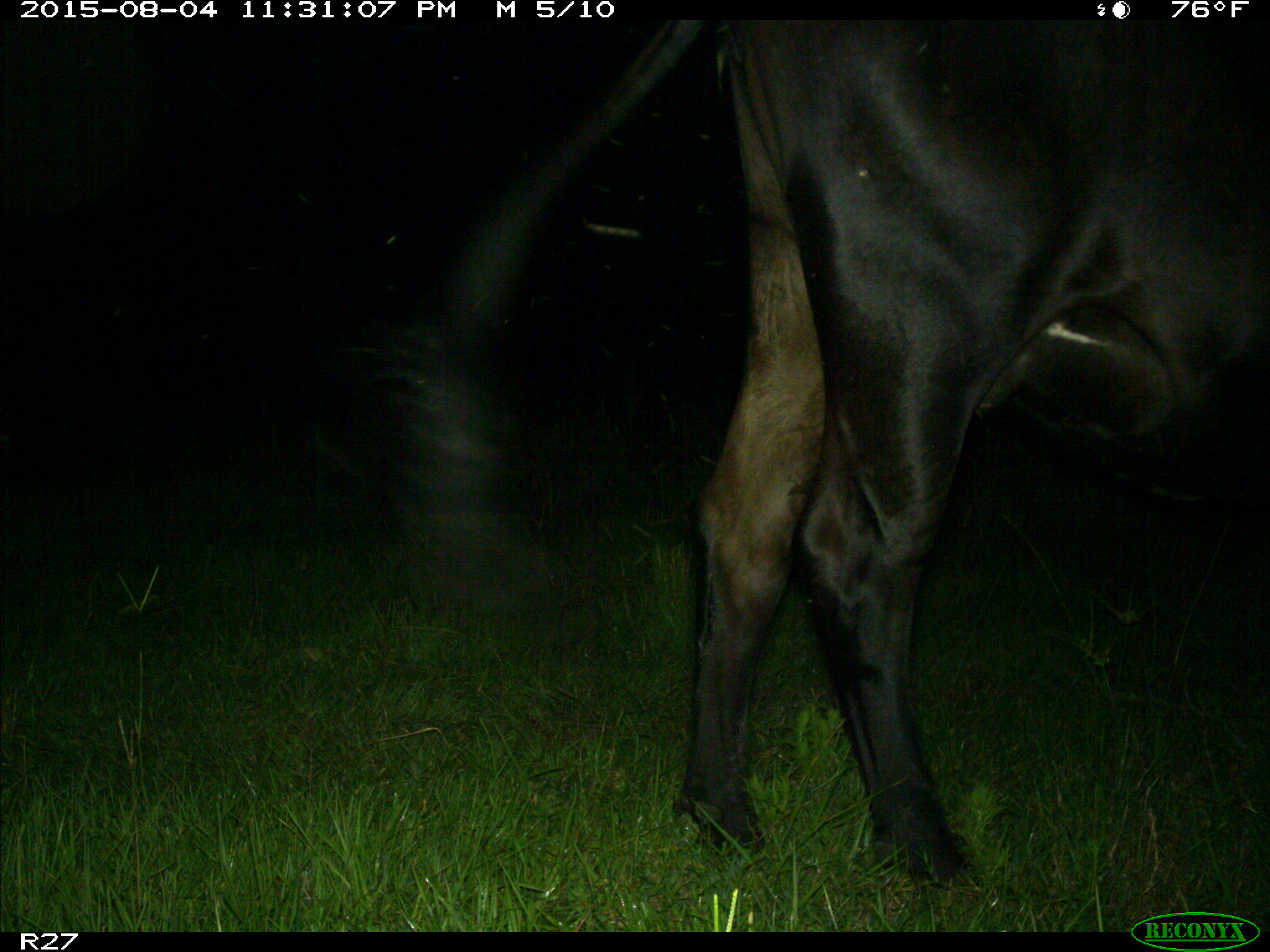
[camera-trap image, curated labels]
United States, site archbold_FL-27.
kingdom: Animalia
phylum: Chordata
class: Mammalia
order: Artiodactyla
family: Bovidae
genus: Bos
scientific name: Bos taurus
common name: domestic cow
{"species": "Bos taurus (domestic cow)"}